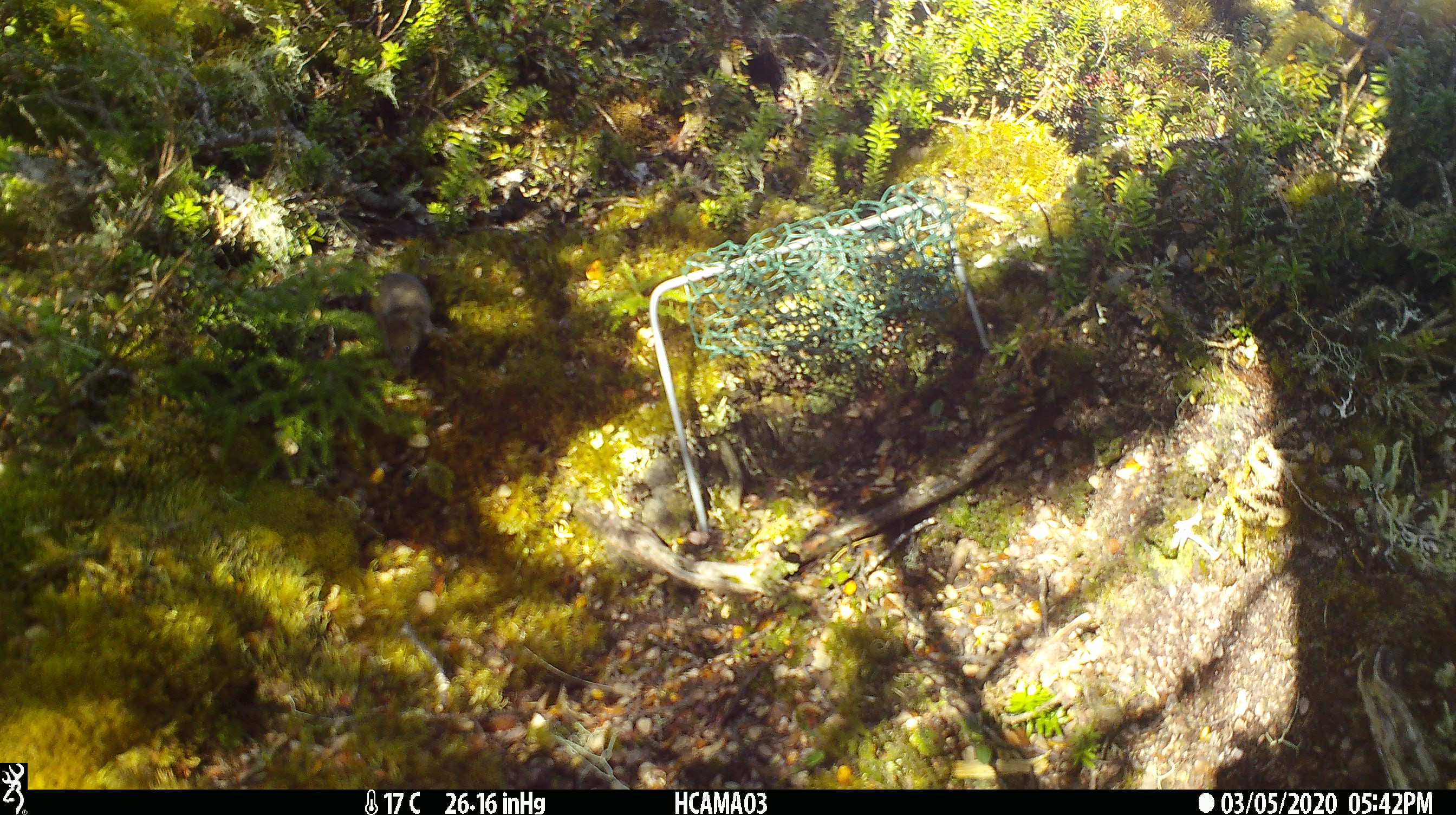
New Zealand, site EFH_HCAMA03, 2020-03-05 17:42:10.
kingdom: Animalia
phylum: Chordata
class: Mammalia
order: Rodentia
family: Muridae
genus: Mus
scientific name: Mus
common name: mouse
Mouse (Mus).